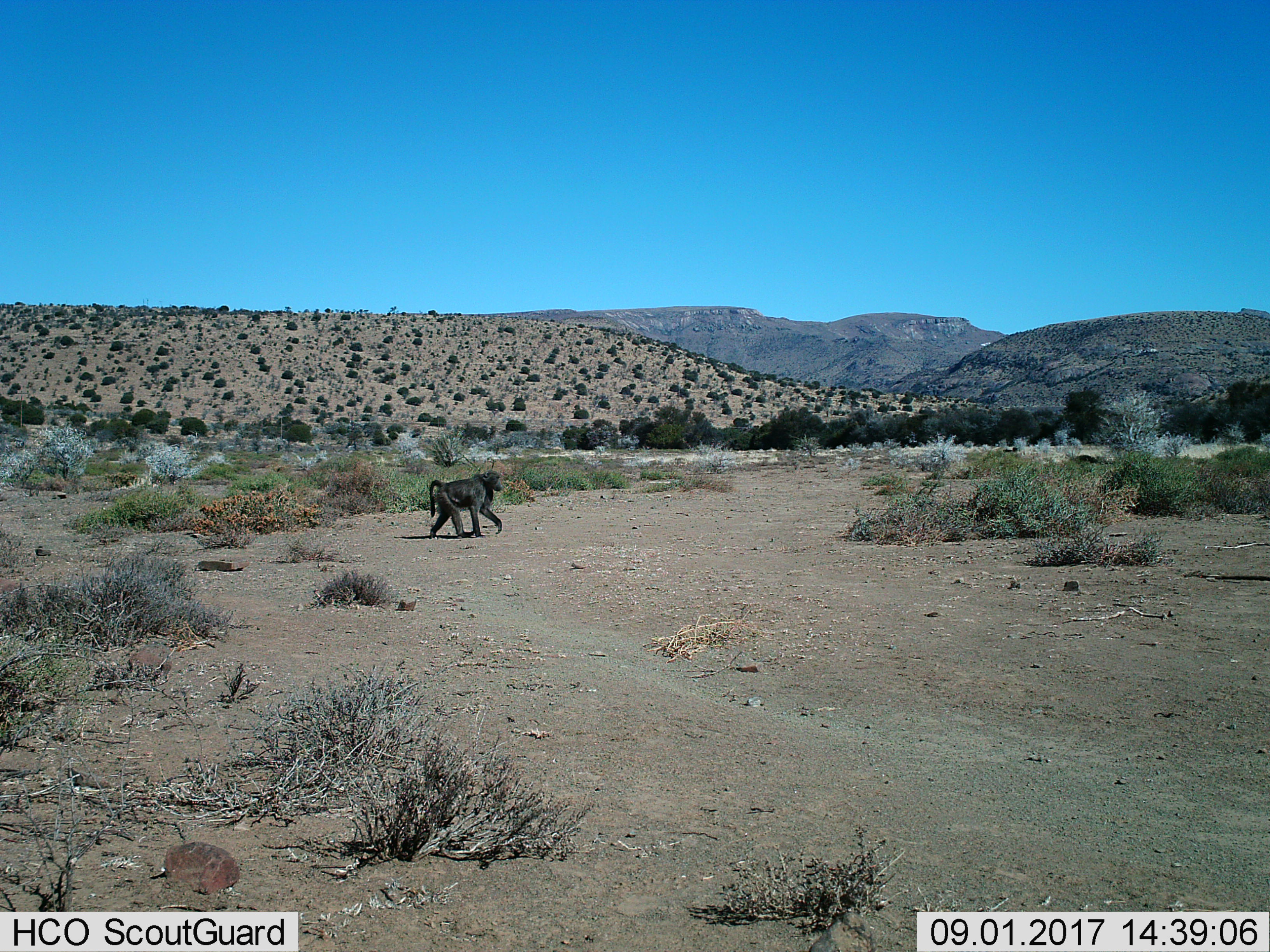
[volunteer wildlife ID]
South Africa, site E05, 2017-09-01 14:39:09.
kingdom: Animalia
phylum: Chordata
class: Mammalia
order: Primates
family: Cercopithecidae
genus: Papio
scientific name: Papio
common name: baboon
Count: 1.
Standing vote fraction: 10%.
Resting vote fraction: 0%.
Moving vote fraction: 100%.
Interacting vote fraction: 0%.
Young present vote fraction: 0%.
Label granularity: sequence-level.